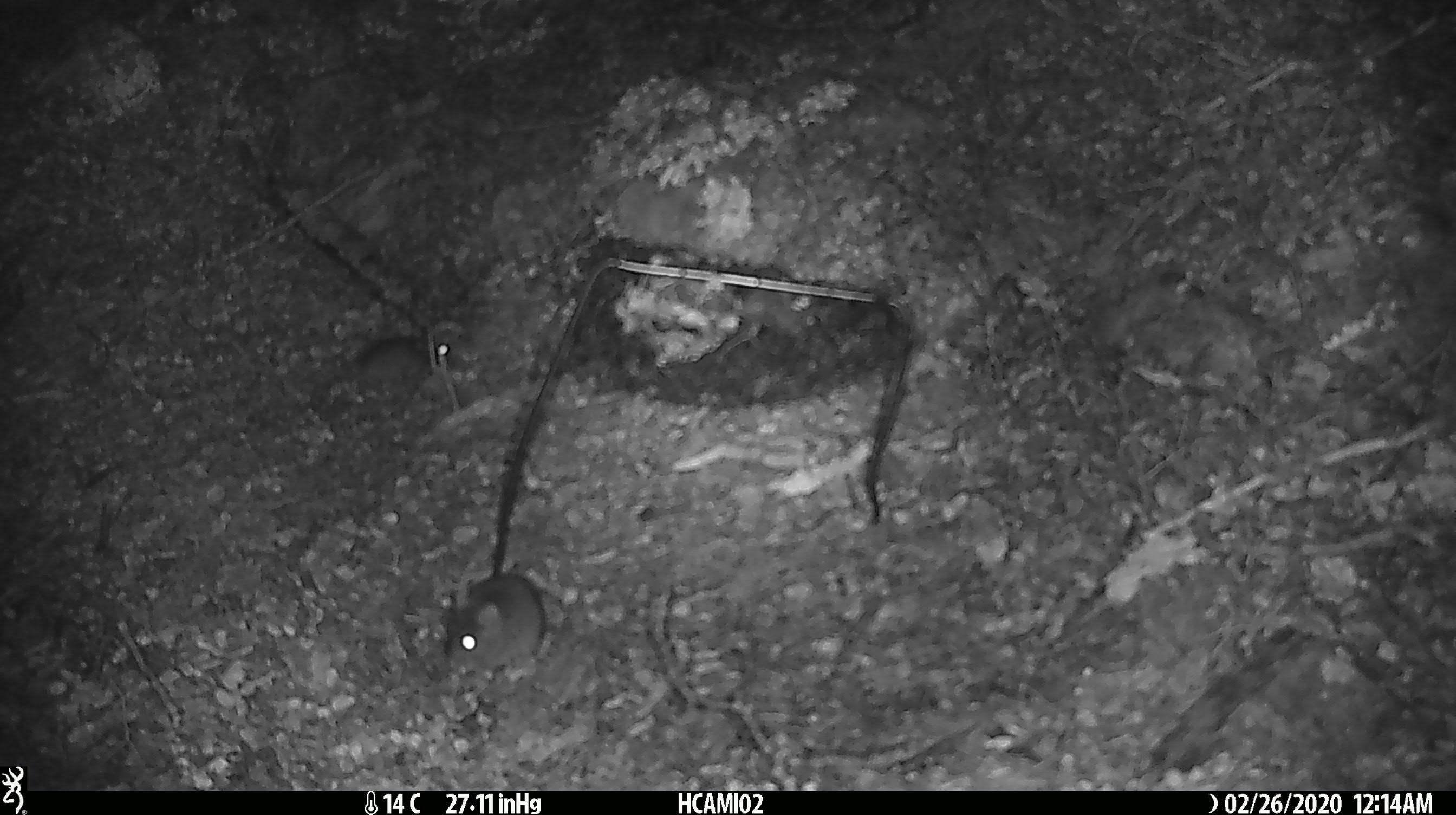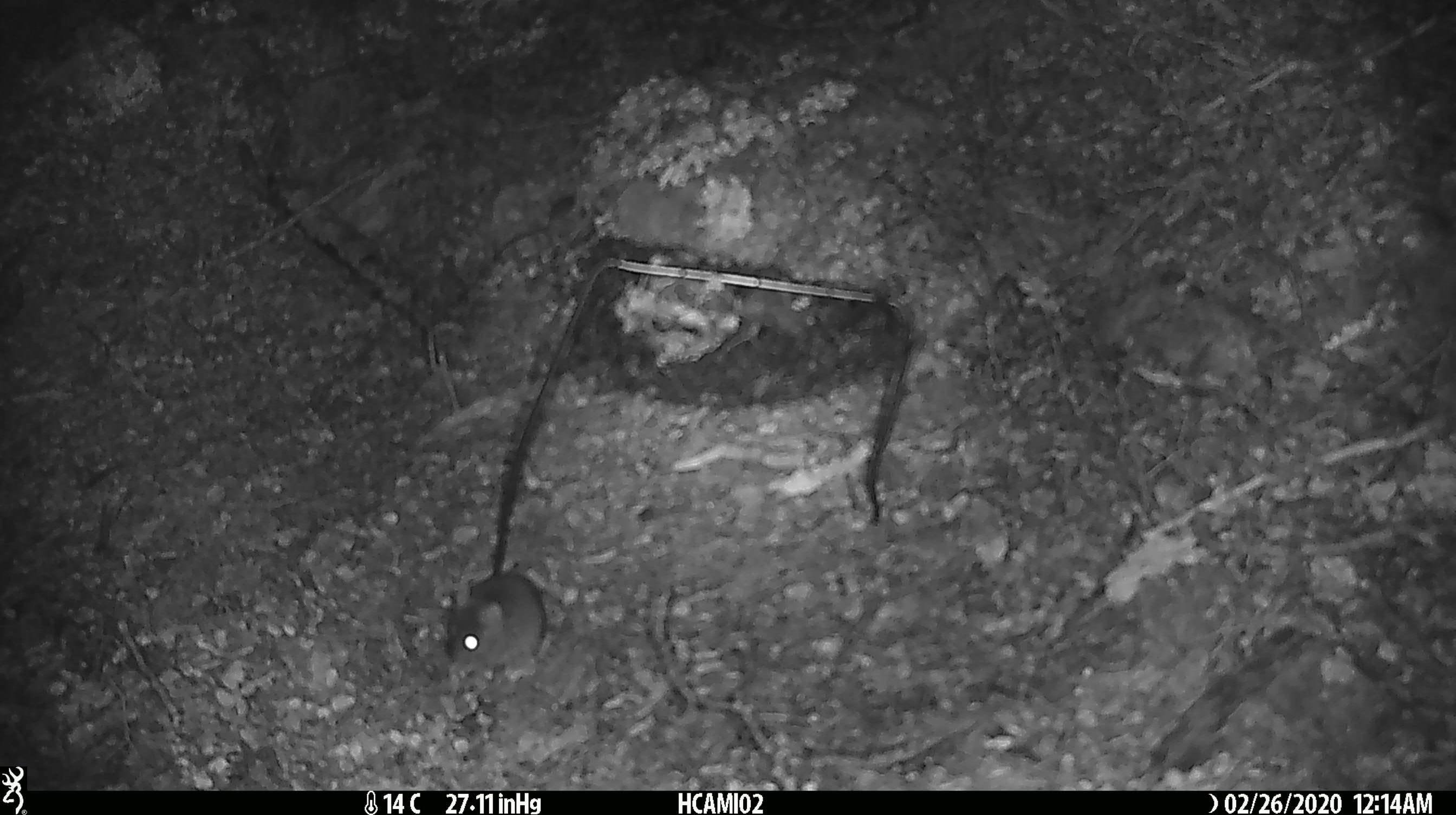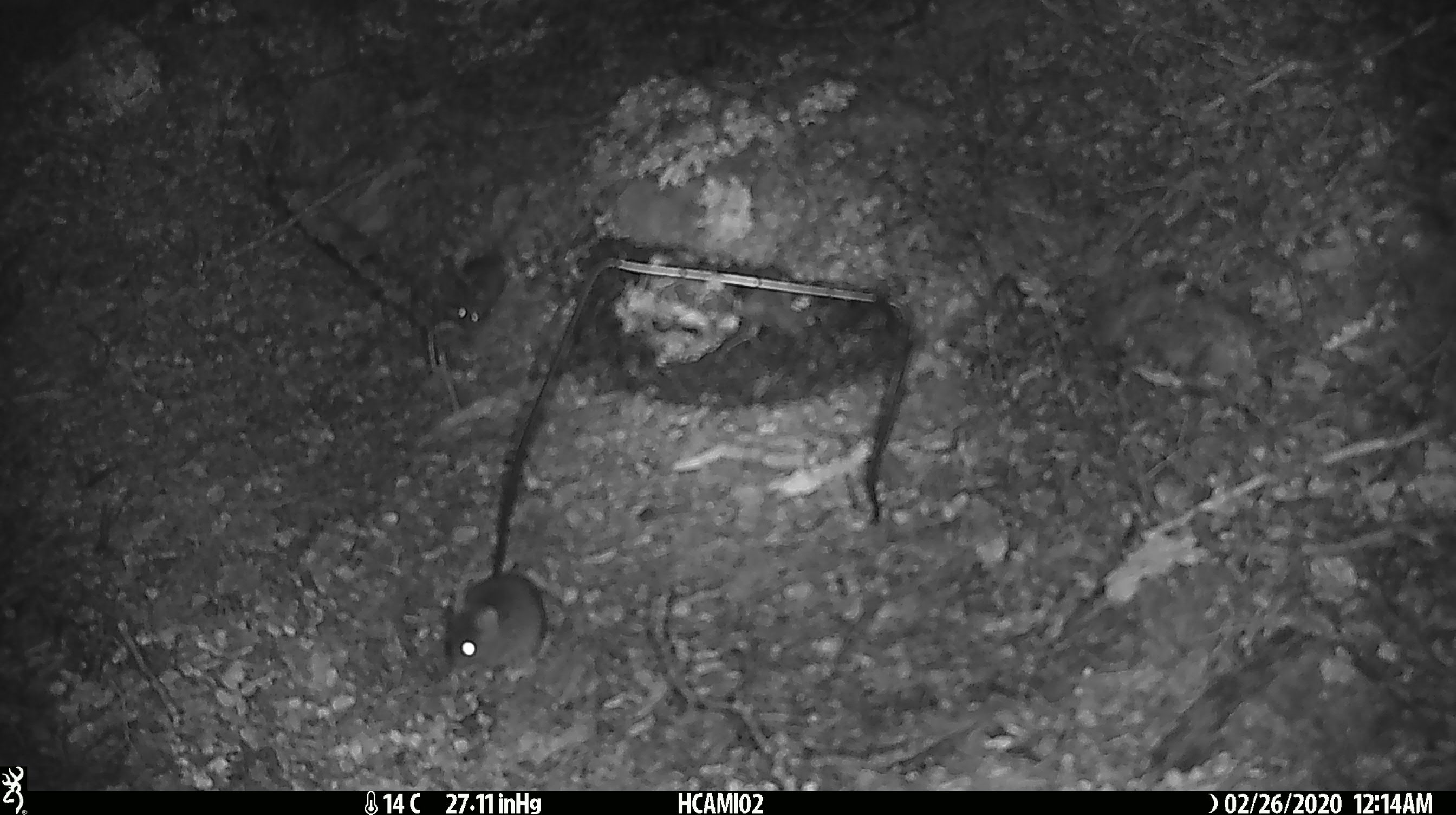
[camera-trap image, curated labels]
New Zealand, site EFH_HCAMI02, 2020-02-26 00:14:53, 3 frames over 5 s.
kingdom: Animalia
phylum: Chordata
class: Mammalia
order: Rodentia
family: Muridae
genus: Mus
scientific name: Mus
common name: mouse